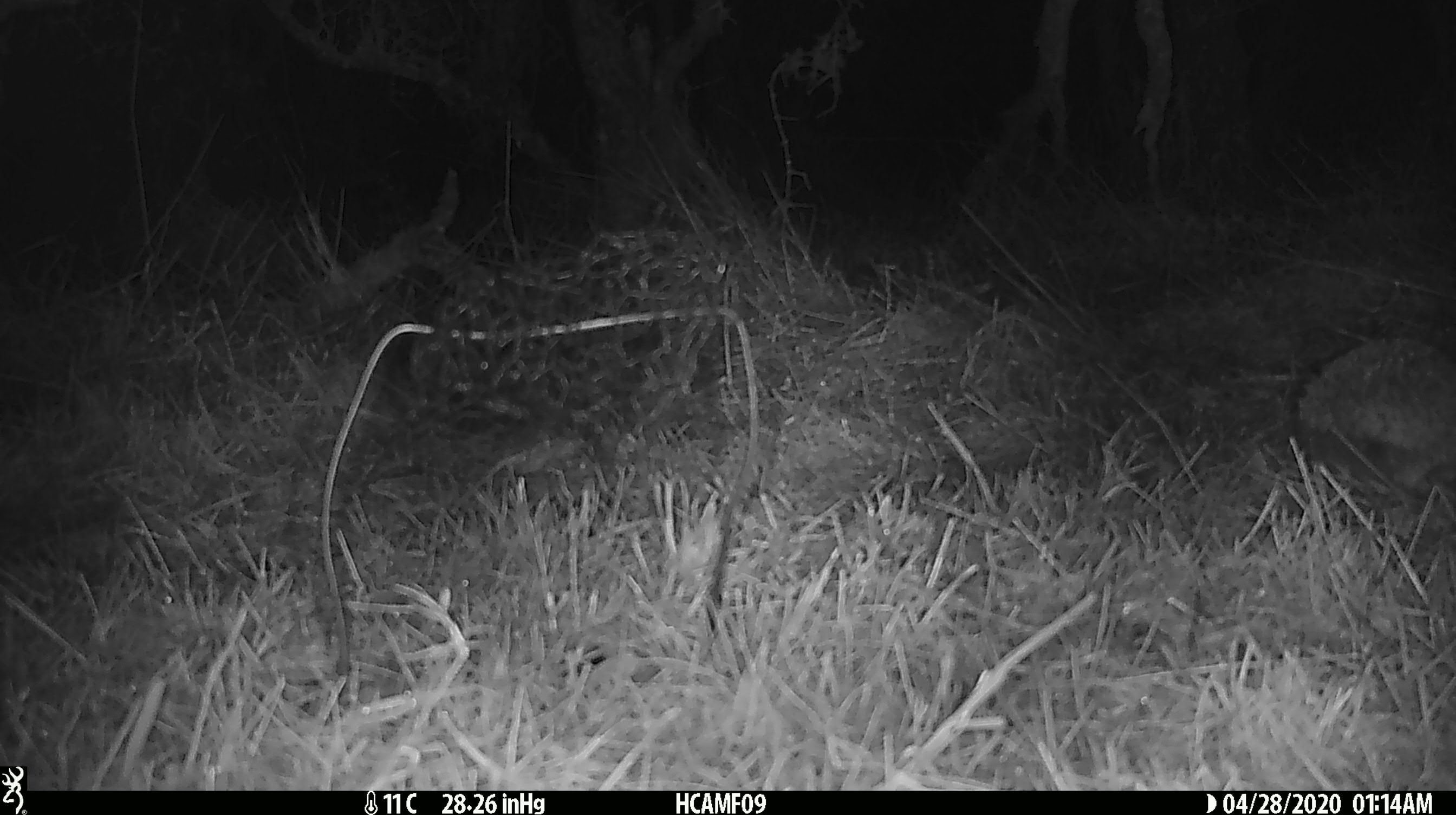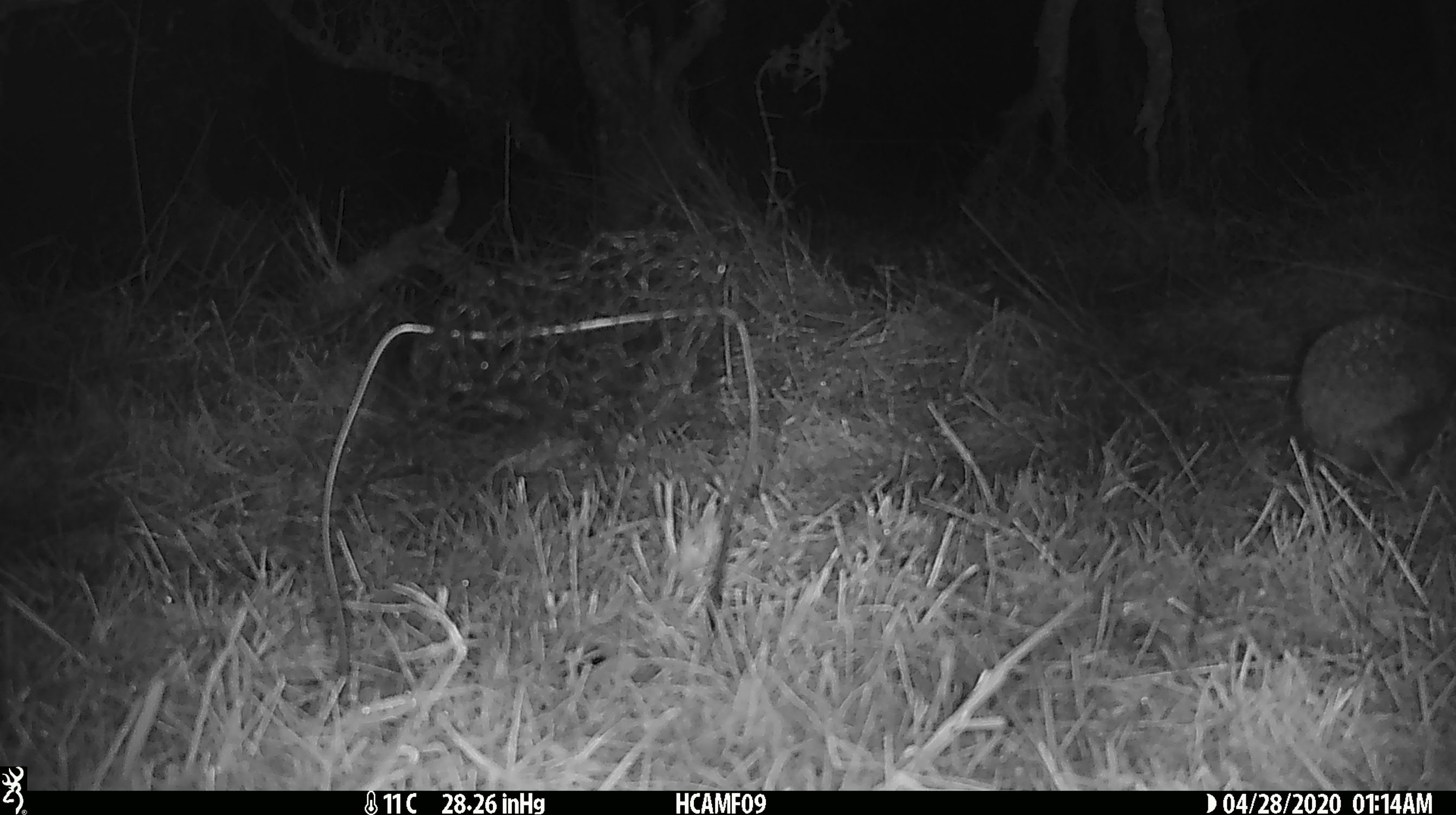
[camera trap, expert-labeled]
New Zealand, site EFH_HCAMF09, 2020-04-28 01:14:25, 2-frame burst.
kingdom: Animalia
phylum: Chordata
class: Mammalia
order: Eulipotyphla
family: Erinaceidae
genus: Erinaceus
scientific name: Erinaceus europaeus europaeus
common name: european hedgehog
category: hedgehog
Hedgehog (european hedgehog) (Erinaceus europaeus europaeus).